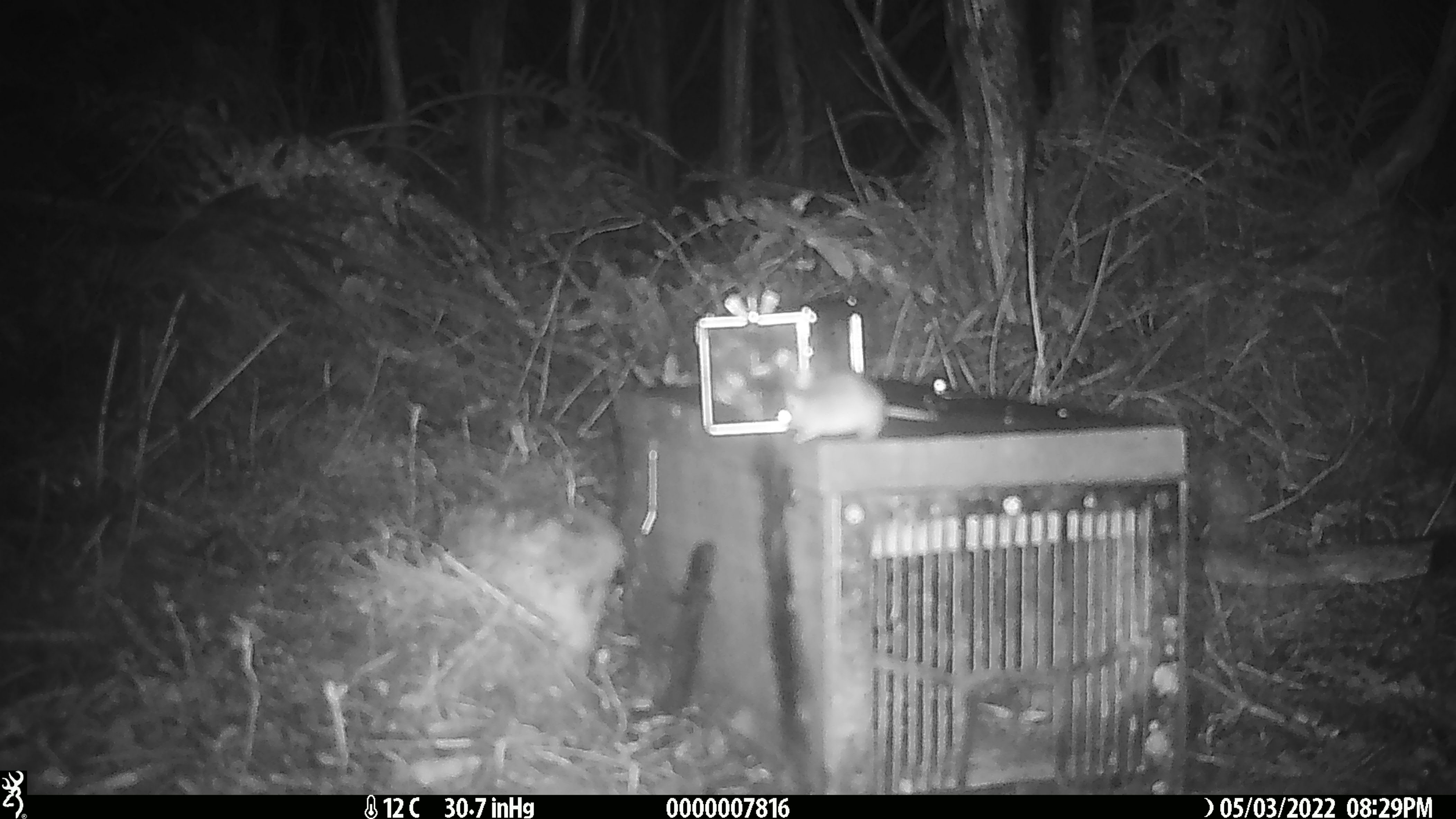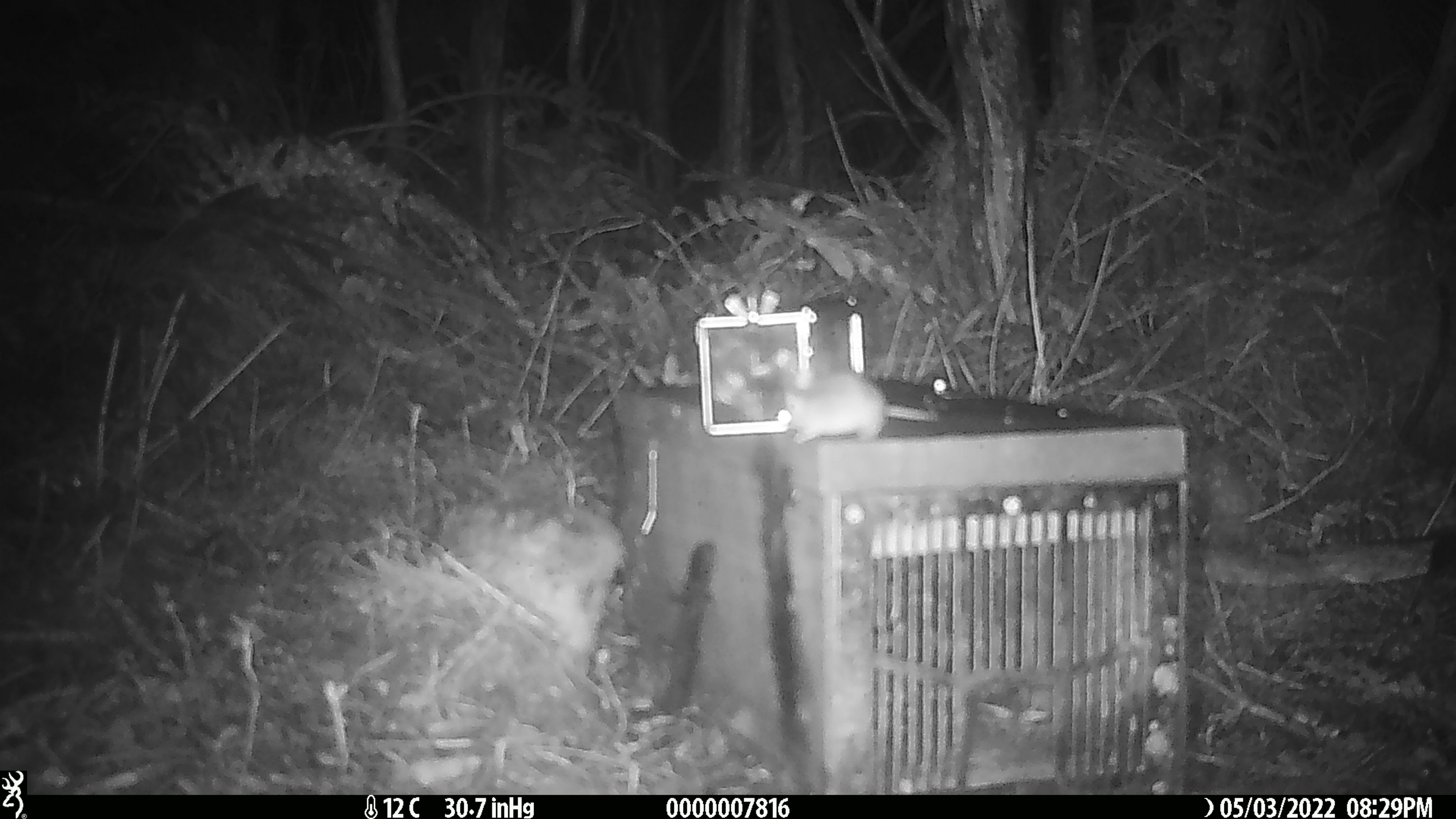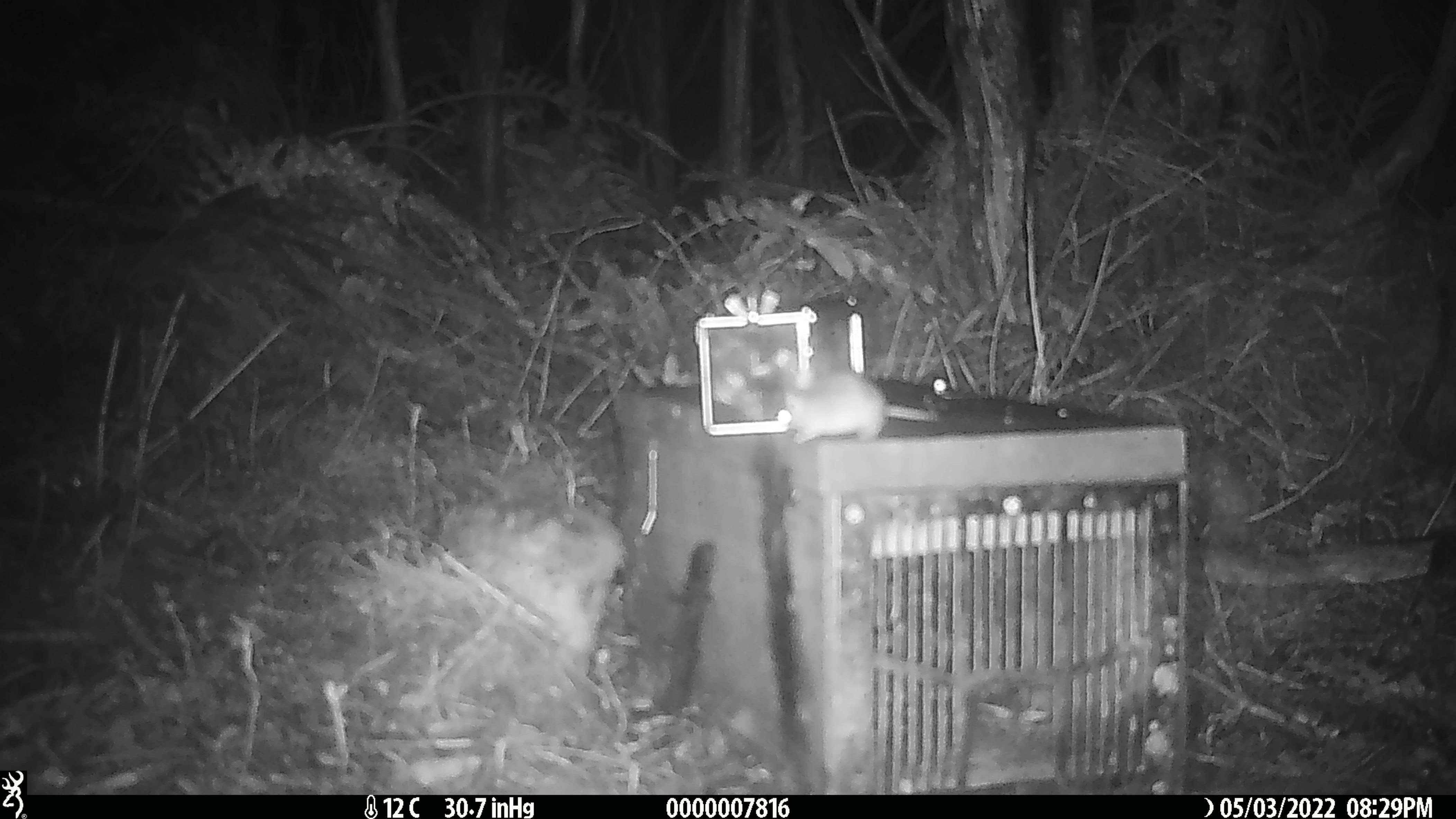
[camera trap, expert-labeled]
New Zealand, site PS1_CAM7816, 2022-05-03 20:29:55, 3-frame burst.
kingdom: Animalia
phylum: Chordata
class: Mammalia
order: Rodentia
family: Muridae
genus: Mus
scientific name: Mus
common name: mouse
Mouse (Mus).